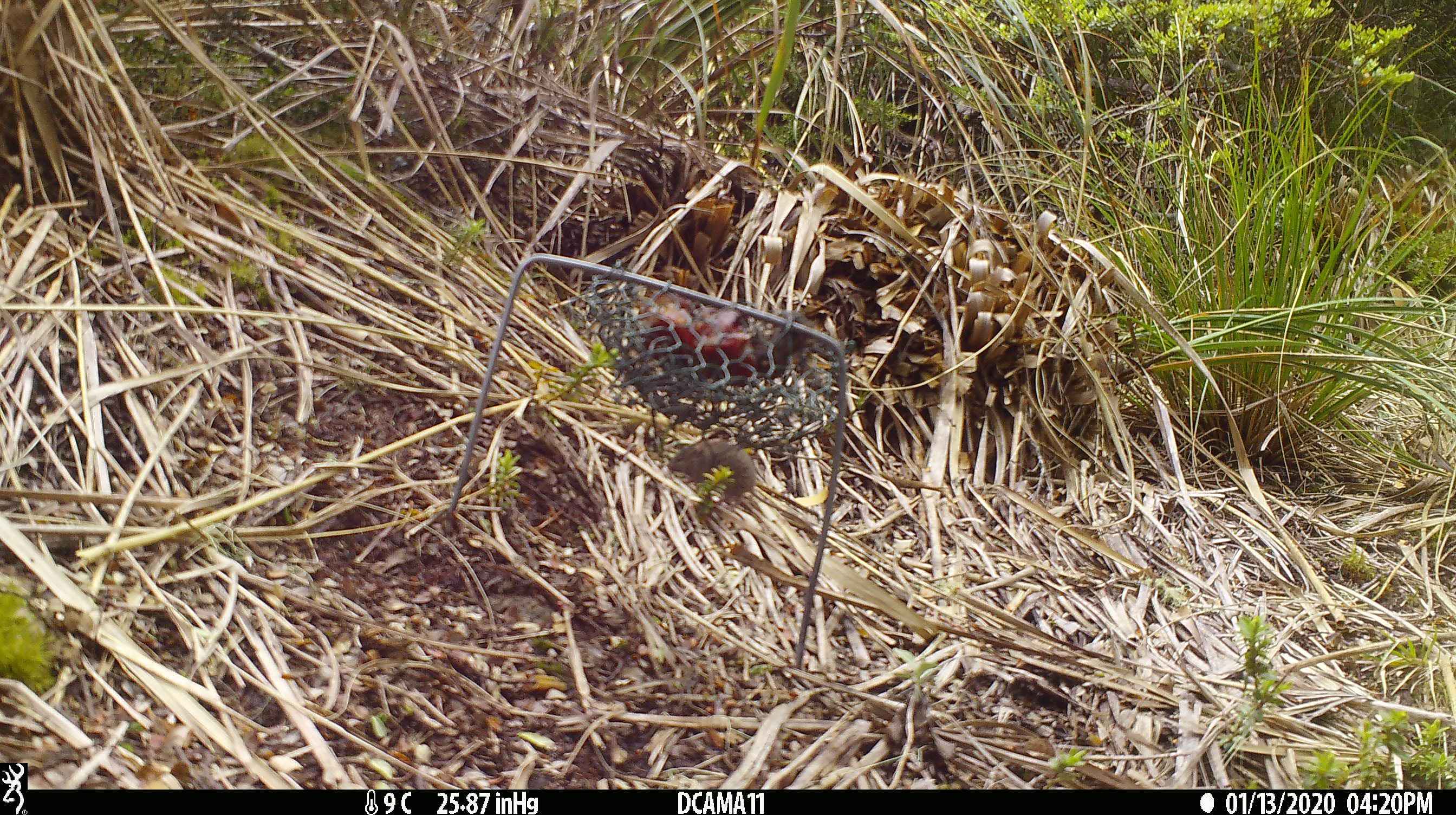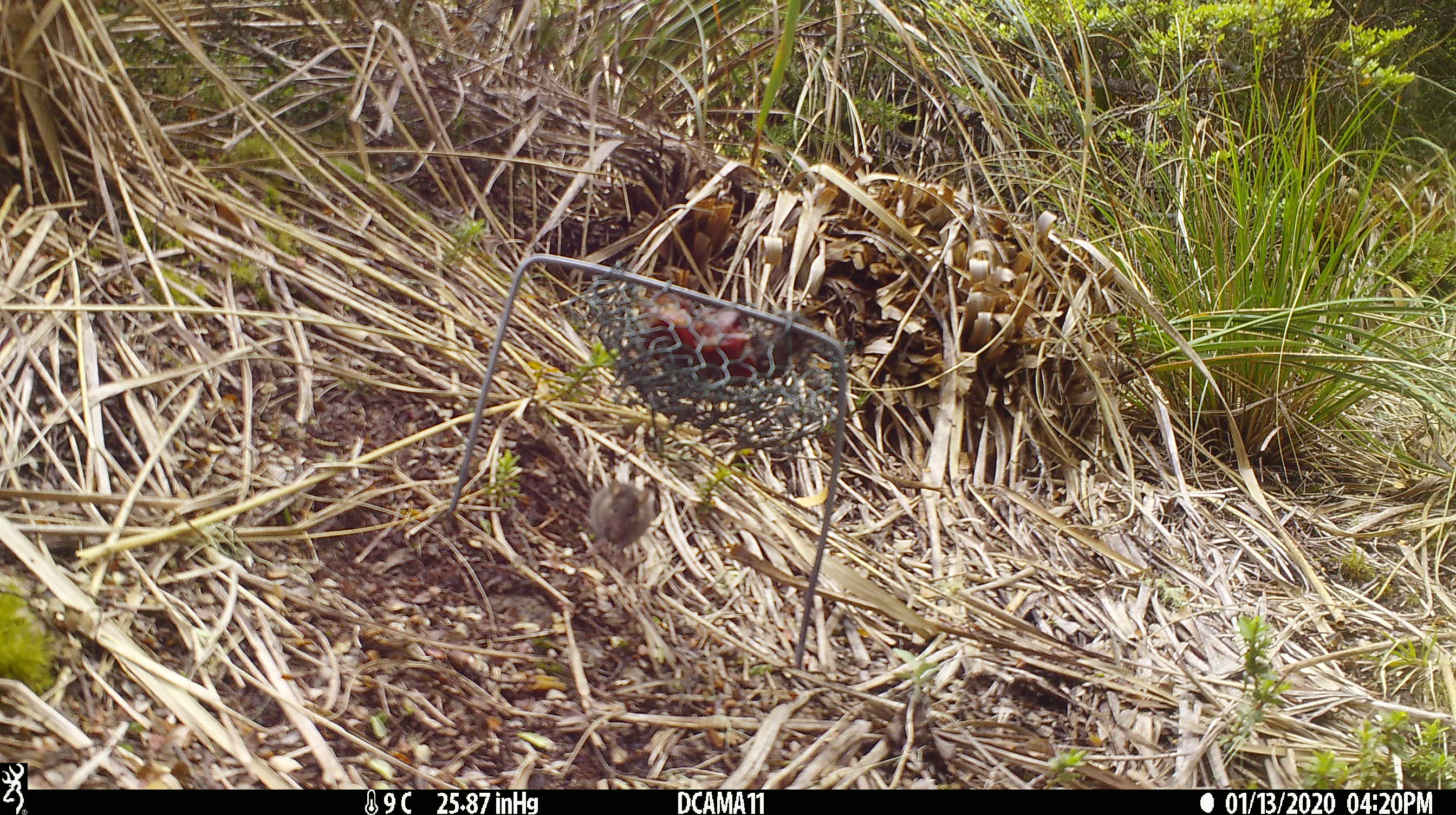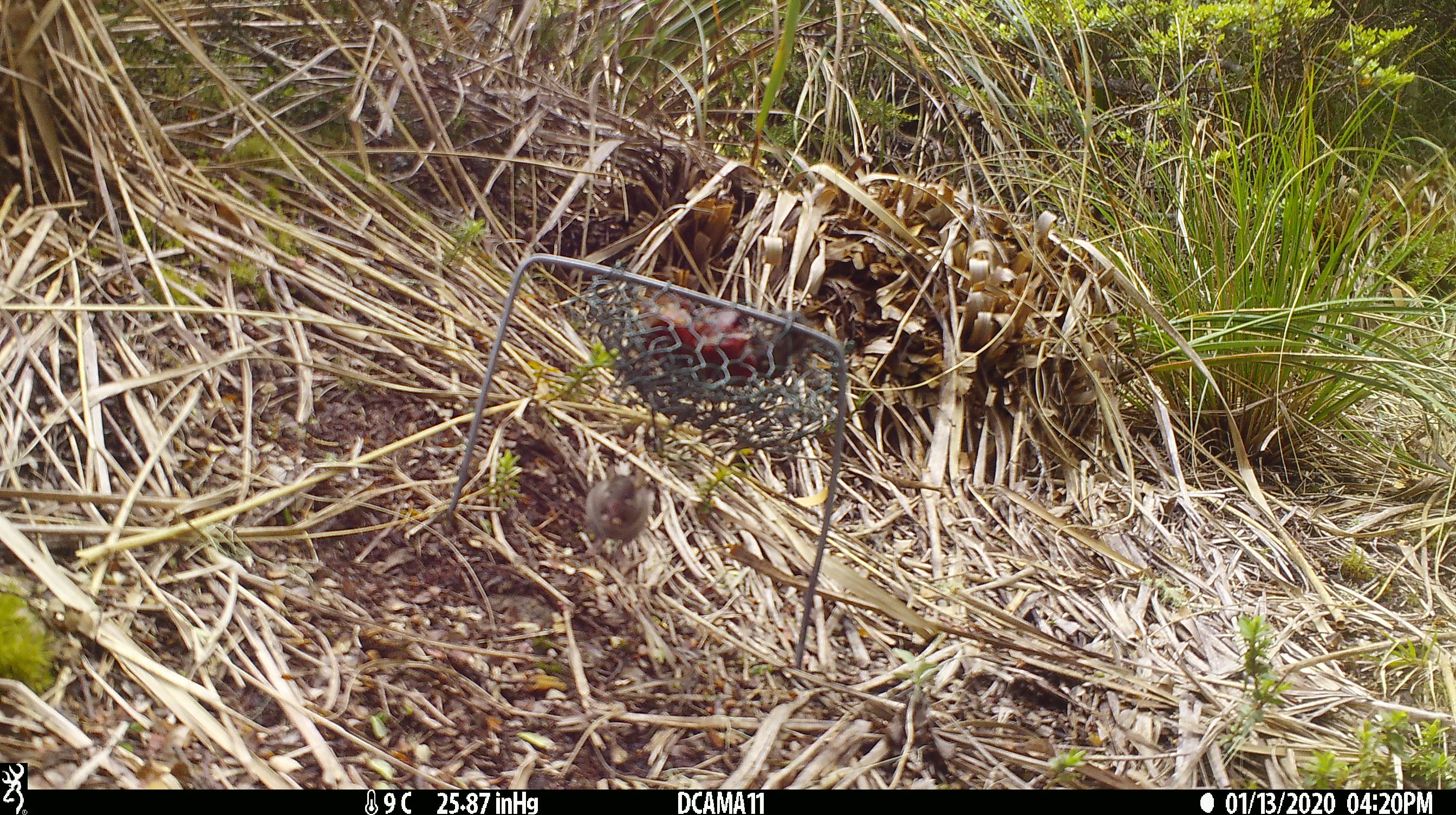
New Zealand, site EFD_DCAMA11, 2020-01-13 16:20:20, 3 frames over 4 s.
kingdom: Animalia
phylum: Chordata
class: Mammalia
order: Rodentia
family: Muridae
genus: Mus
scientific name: Mus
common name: mouse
Mouse (Mus).